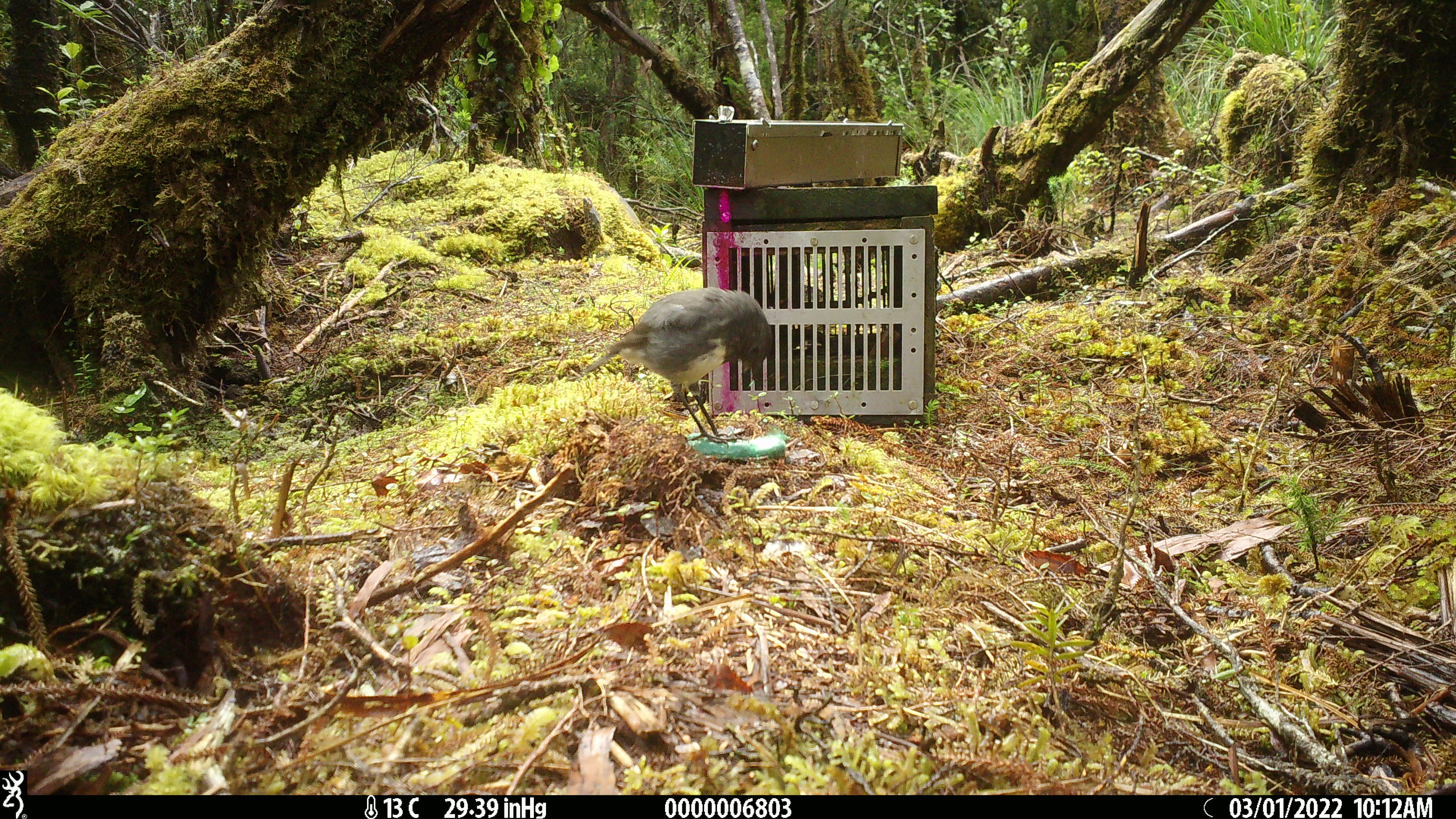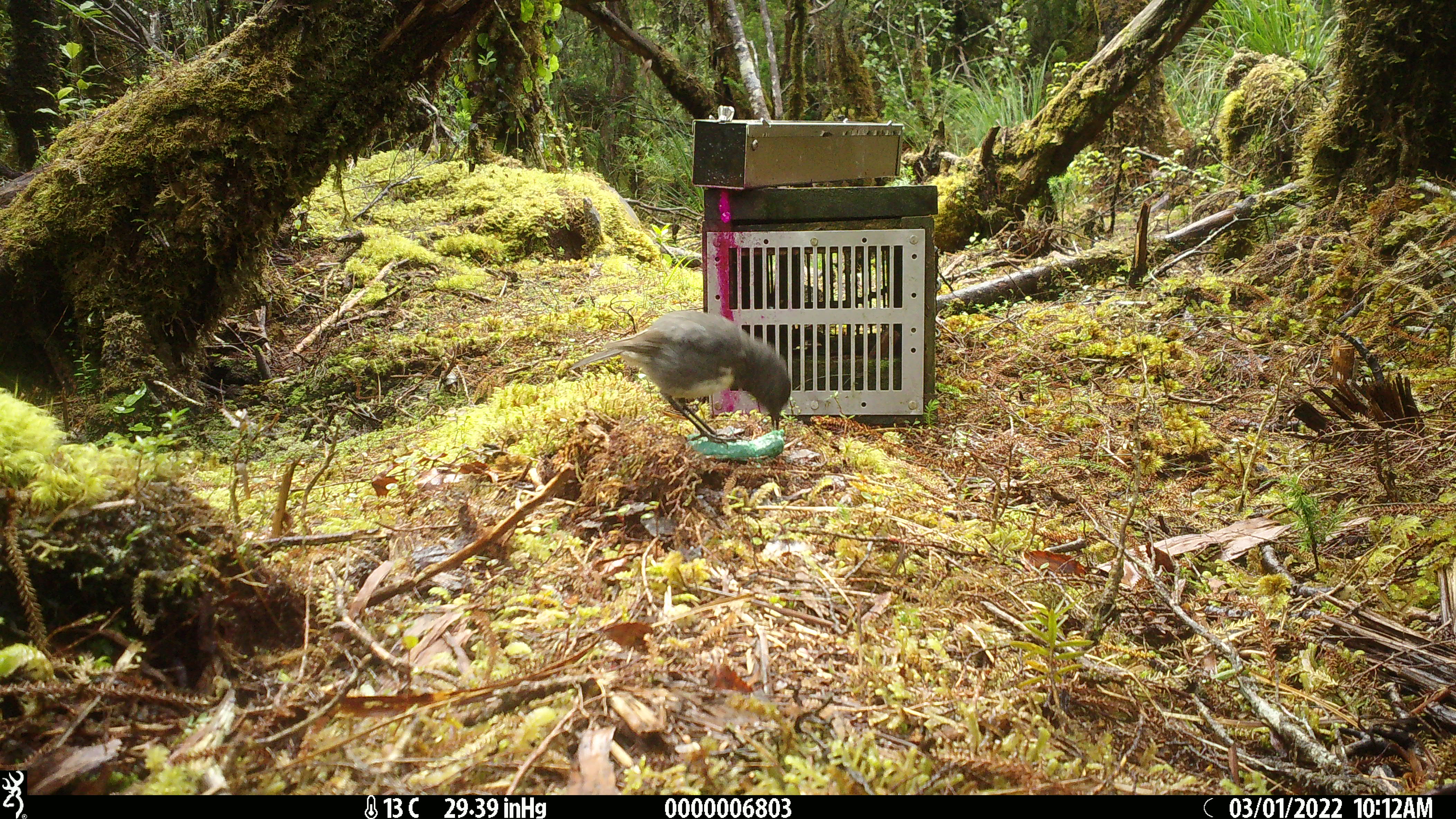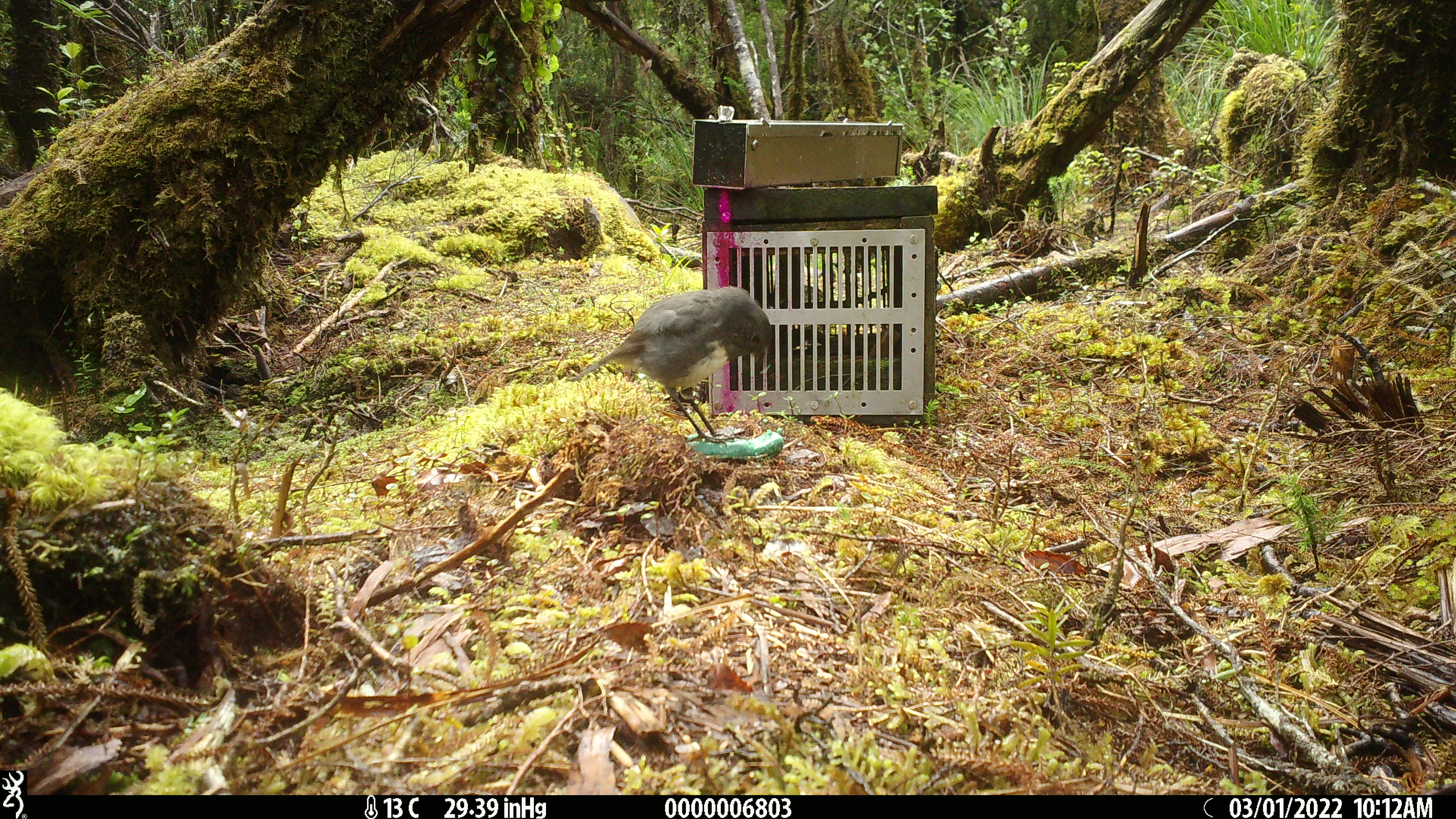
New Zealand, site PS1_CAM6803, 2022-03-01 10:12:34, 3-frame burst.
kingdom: Animalia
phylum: Chordata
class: Aves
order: Passeriformes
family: Petroicidae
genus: Petroica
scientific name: Petroica australis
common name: new zealand robin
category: robin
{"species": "robin (new zealand robin) (Petroica australis)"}